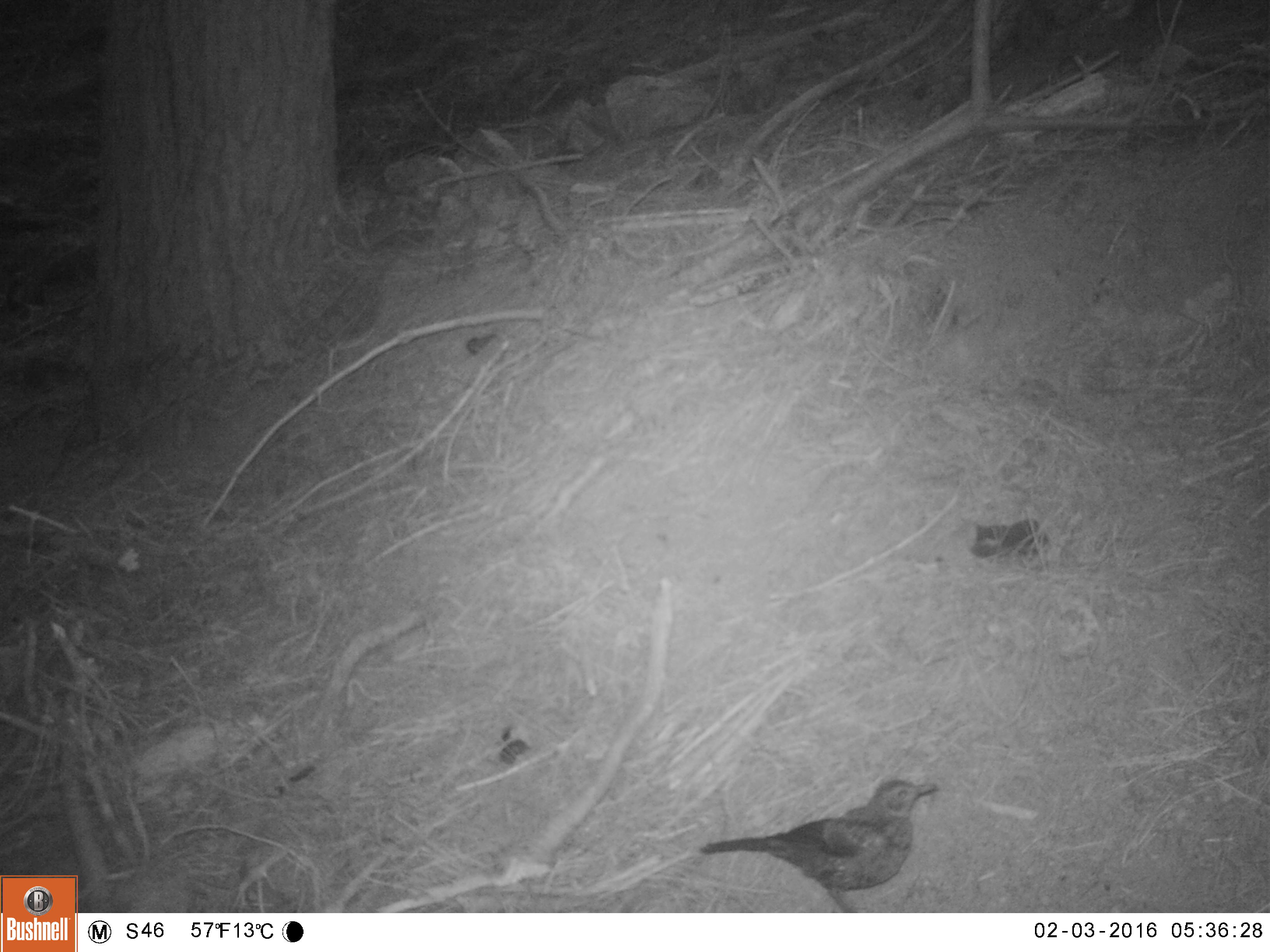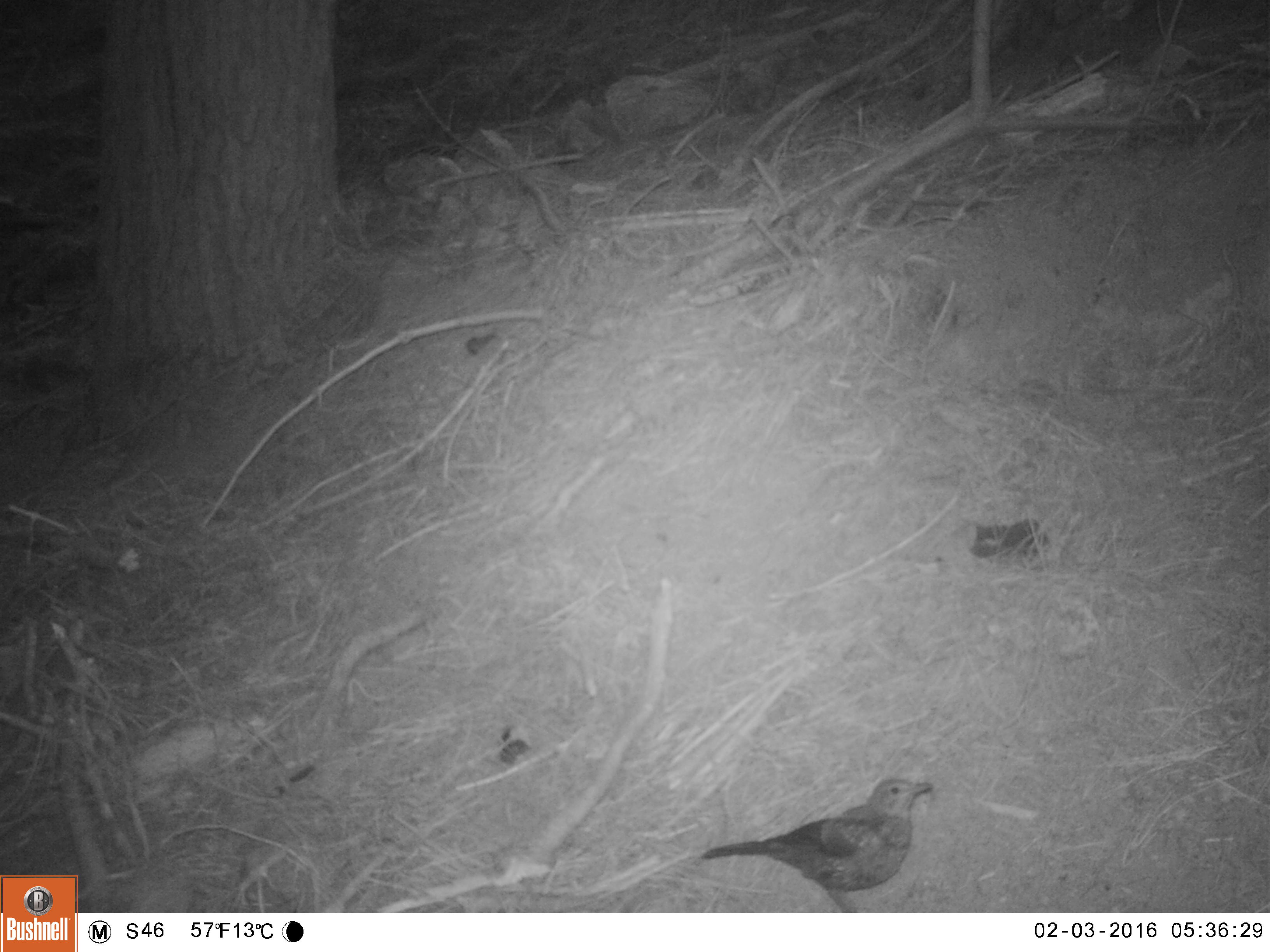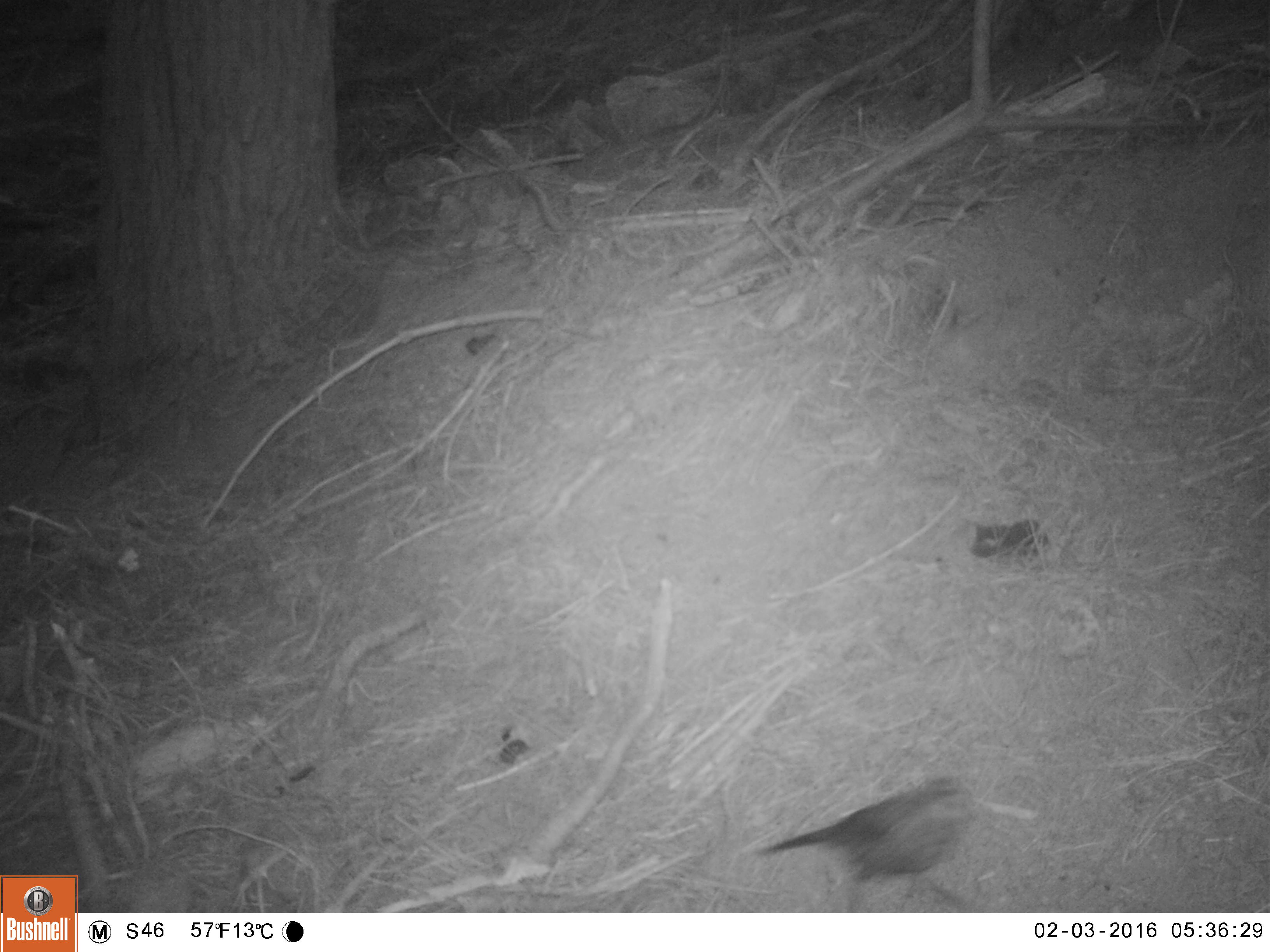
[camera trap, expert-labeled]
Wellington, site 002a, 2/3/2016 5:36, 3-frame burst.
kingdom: Animalia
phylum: Chordata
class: Aves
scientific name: Aves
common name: bird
Bird (Aves).